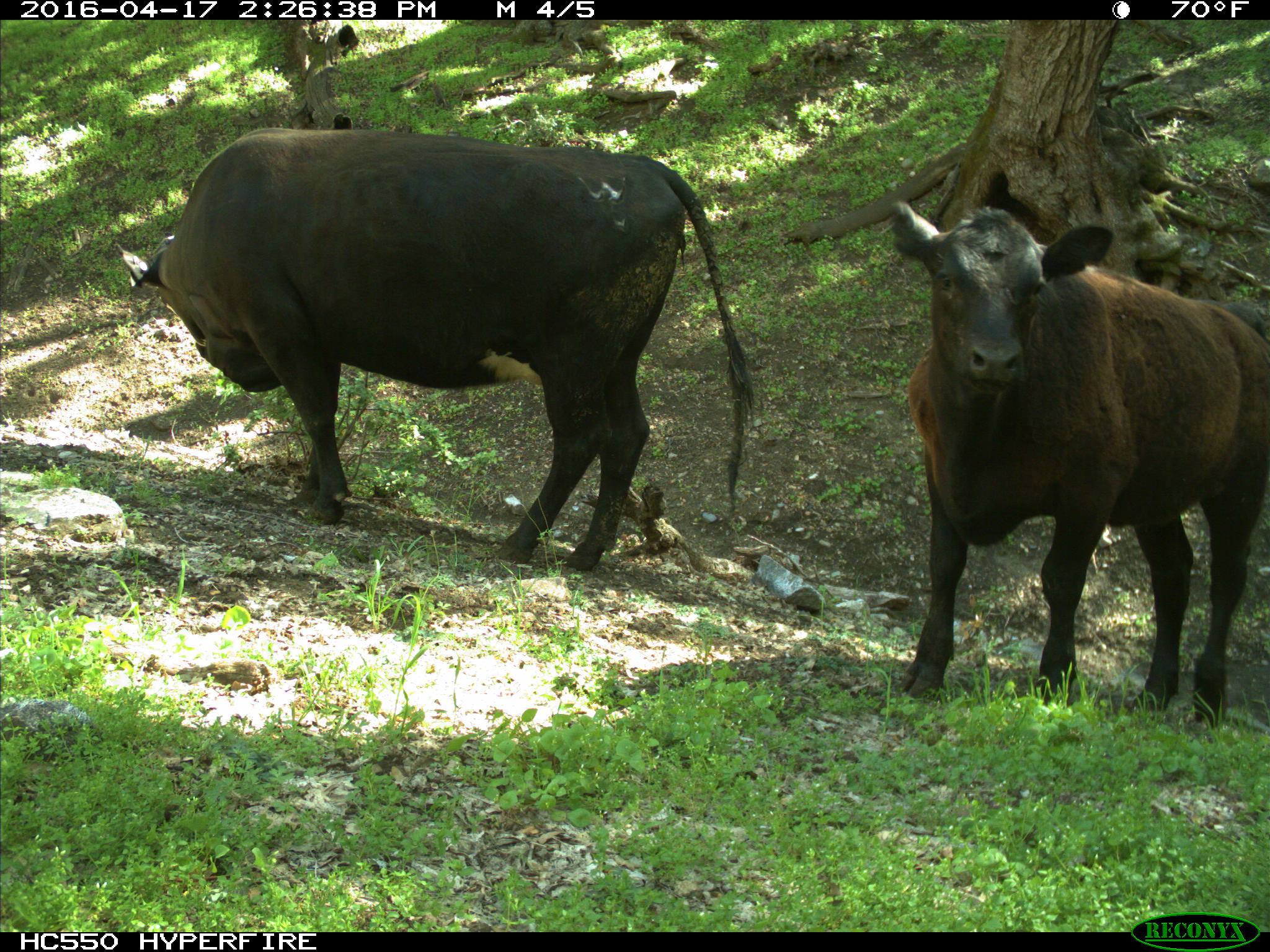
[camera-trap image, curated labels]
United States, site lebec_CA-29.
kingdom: Animalia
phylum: Chordata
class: Mammalia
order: Artiodactyla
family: Bovidae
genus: Bos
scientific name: Bos taurus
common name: domestic cow